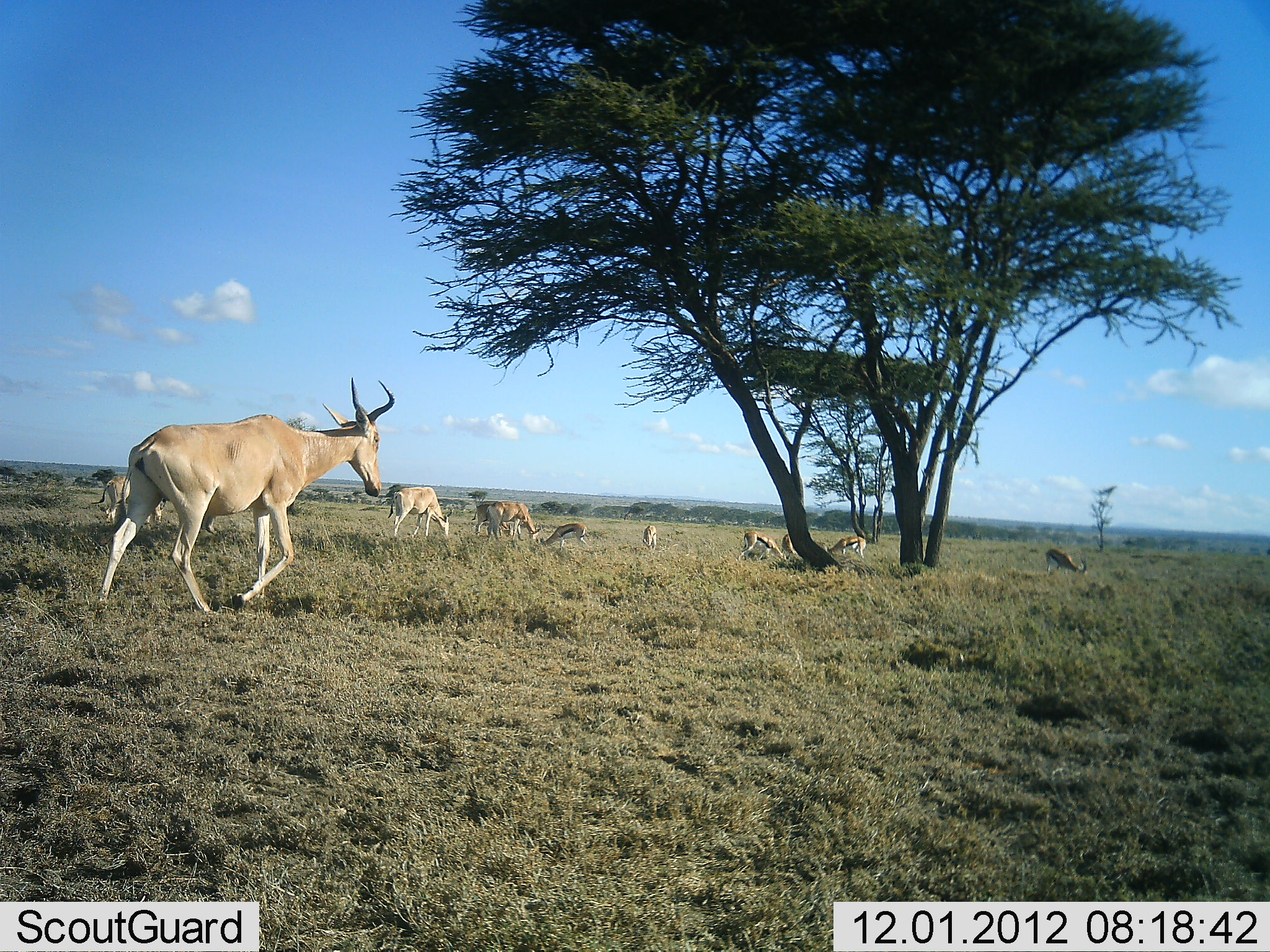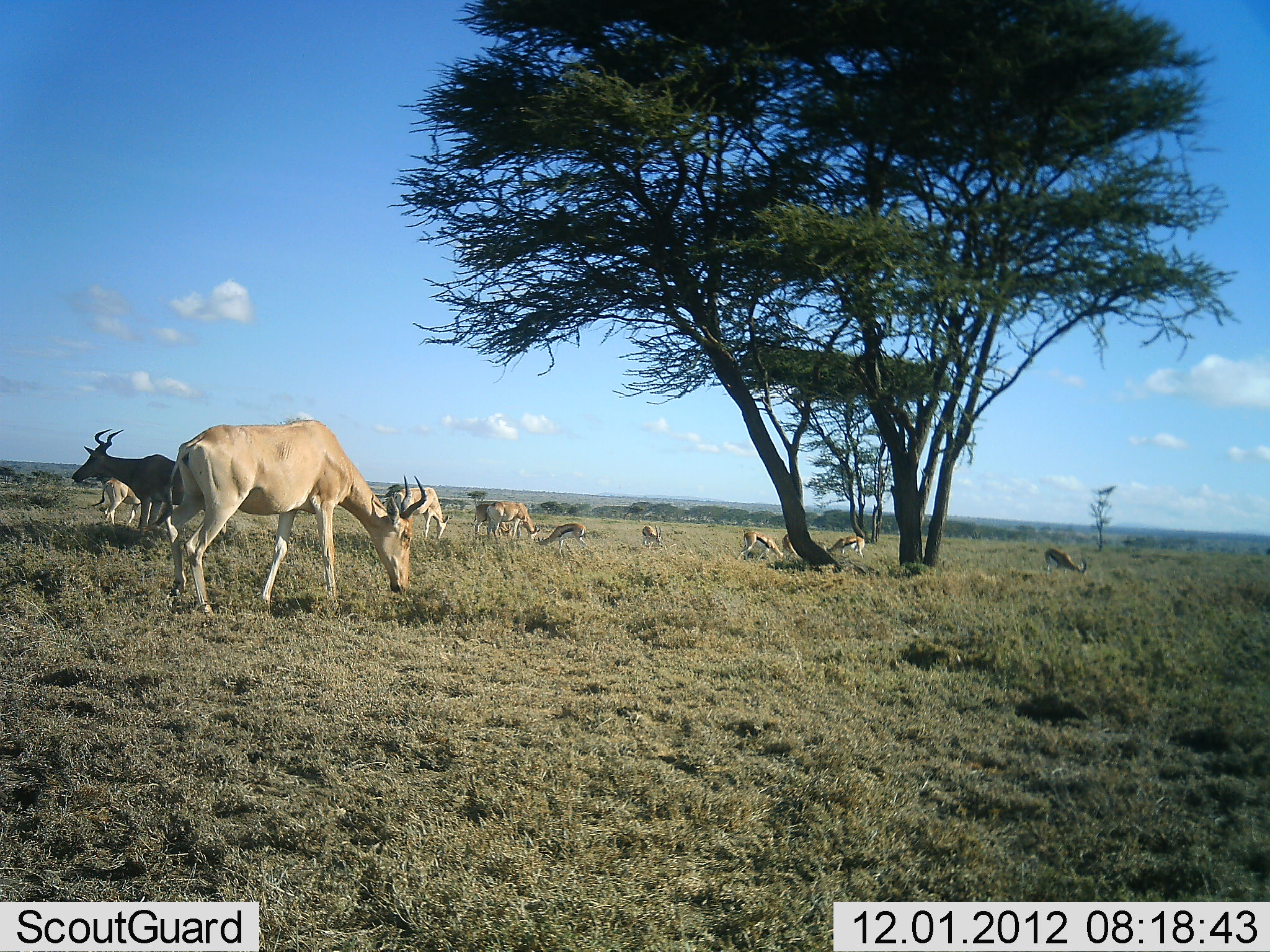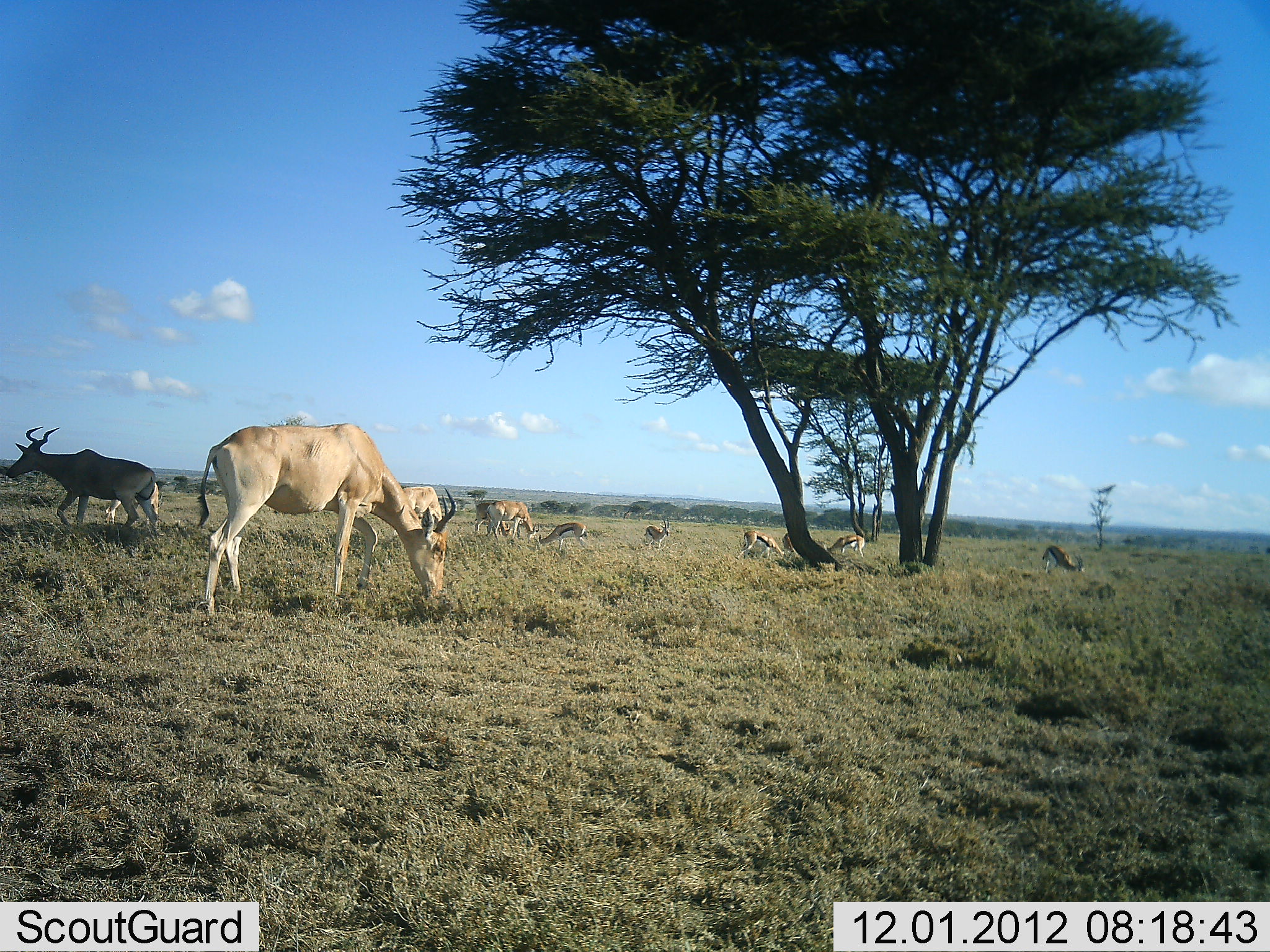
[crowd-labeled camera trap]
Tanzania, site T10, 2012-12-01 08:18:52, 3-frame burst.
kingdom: Animalia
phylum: Chordata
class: Mammalia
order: Artiodactyla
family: Bovidae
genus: Eudorcas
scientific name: Eudorcas thomsonii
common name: thomson's gazelle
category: gazellethomsons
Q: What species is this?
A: Gazellethomsons (thomson's gazelle) (Eudorcas thomsonii).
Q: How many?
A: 6.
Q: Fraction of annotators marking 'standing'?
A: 20%.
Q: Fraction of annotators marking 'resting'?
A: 0%.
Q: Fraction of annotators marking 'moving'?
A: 10%.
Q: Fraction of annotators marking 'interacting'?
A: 0%.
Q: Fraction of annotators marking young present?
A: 0%.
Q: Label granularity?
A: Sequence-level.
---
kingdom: Animalia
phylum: Chordata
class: Mammalia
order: Artiodactyla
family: Bovidae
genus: Alcelaphus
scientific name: Alcelaphus buselaphus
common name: hartebeest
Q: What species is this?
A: Hartebeest (Alcelaphus buselaphus).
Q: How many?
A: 5.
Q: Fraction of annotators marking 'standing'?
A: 46%.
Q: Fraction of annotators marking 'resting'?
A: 0%.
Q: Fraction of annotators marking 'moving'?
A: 62%.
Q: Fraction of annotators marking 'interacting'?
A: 0%.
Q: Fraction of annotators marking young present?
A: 0%.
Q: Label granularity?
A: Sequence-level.